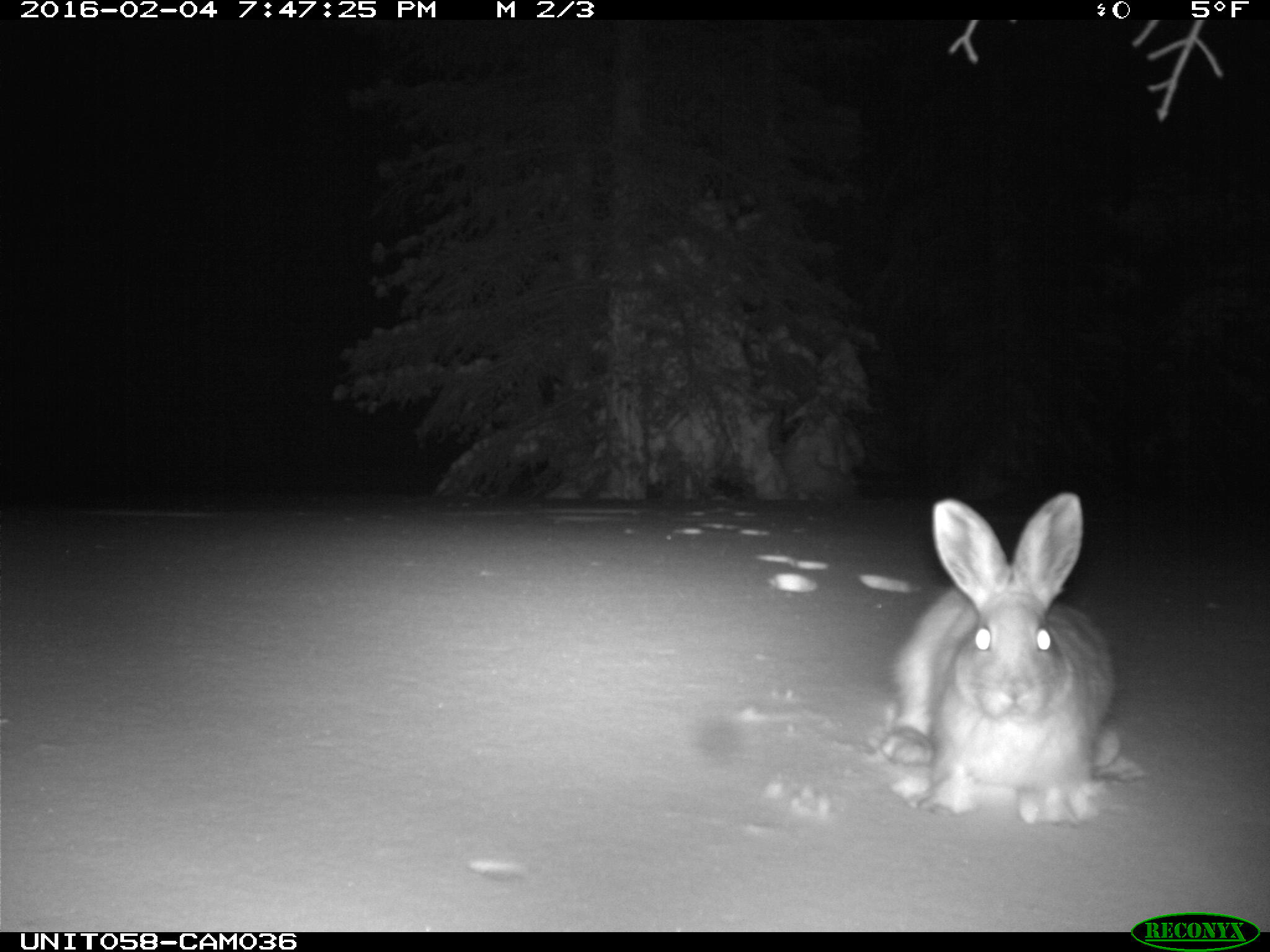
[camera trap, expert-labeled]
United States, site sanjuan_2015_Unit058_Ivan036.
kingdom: Animalia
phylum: Chordata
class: Mammalia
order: Lagomorpha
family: Leporidae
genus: Lepus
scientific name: Lepus americanus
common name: snowshoe hare